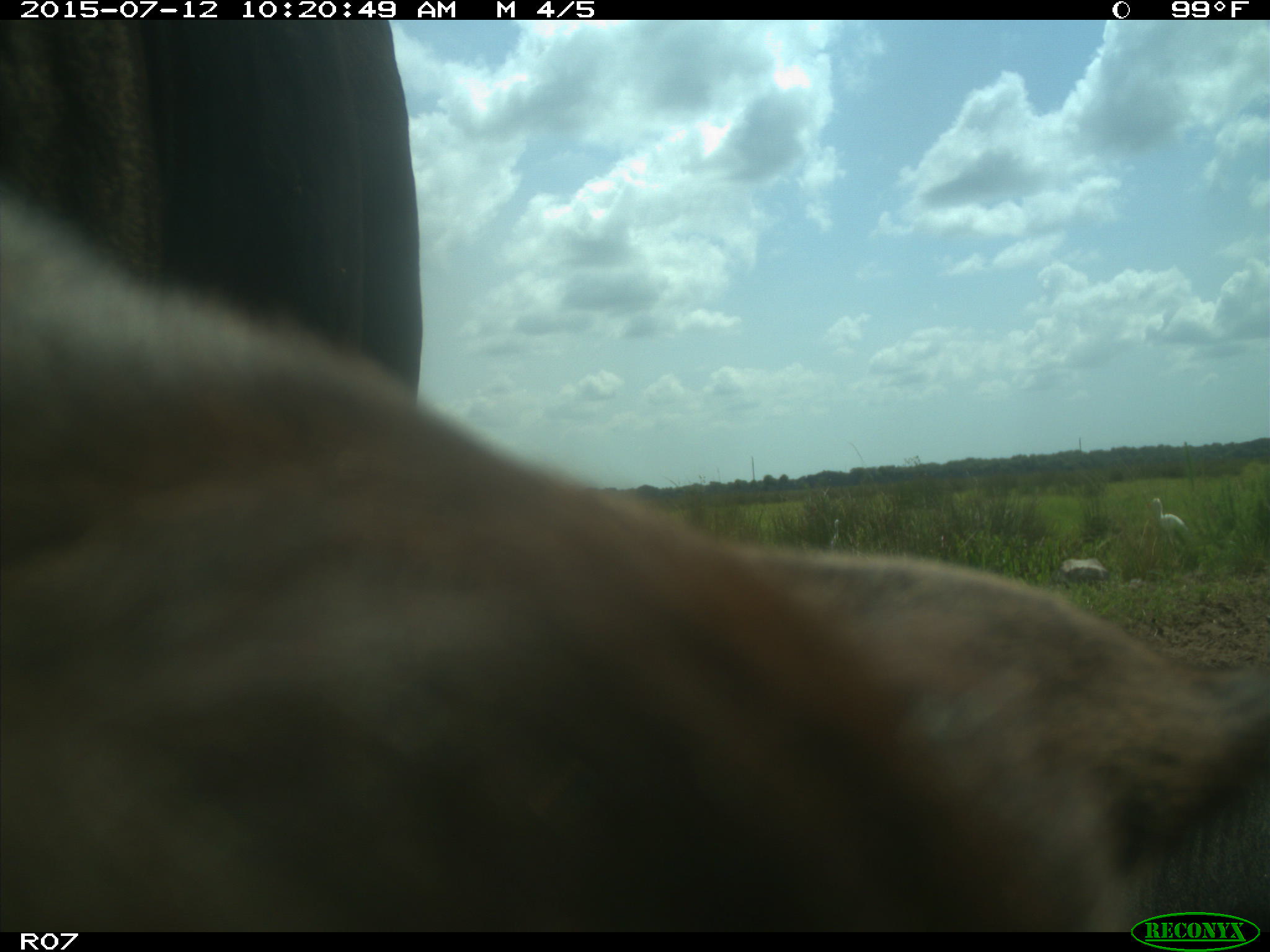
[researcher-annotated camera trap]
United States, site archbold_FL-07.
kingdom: Animalia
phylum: Chordata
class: Mammalia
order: Artiodactyla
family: Bovidae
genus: Bos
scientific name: Bos taurus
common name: domestic cow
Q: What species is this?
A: Bos taurus (domestic cow).